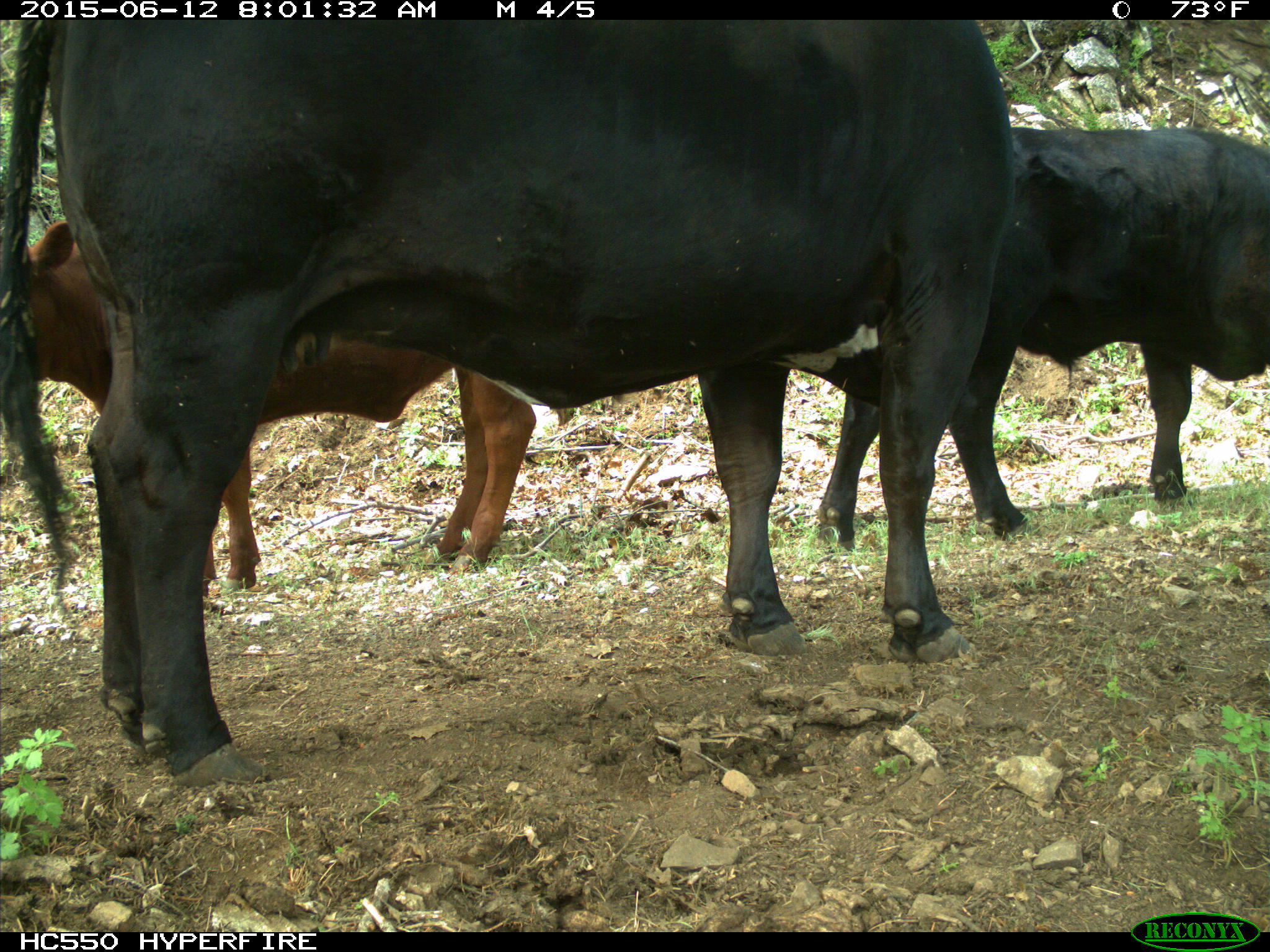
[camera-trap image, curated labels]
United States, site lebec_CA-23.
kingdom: Animalia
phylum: Chordata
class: Mammalia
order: Artiodactyla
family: Bovidae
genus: Bos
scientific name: Bos taurus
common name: domestic cow